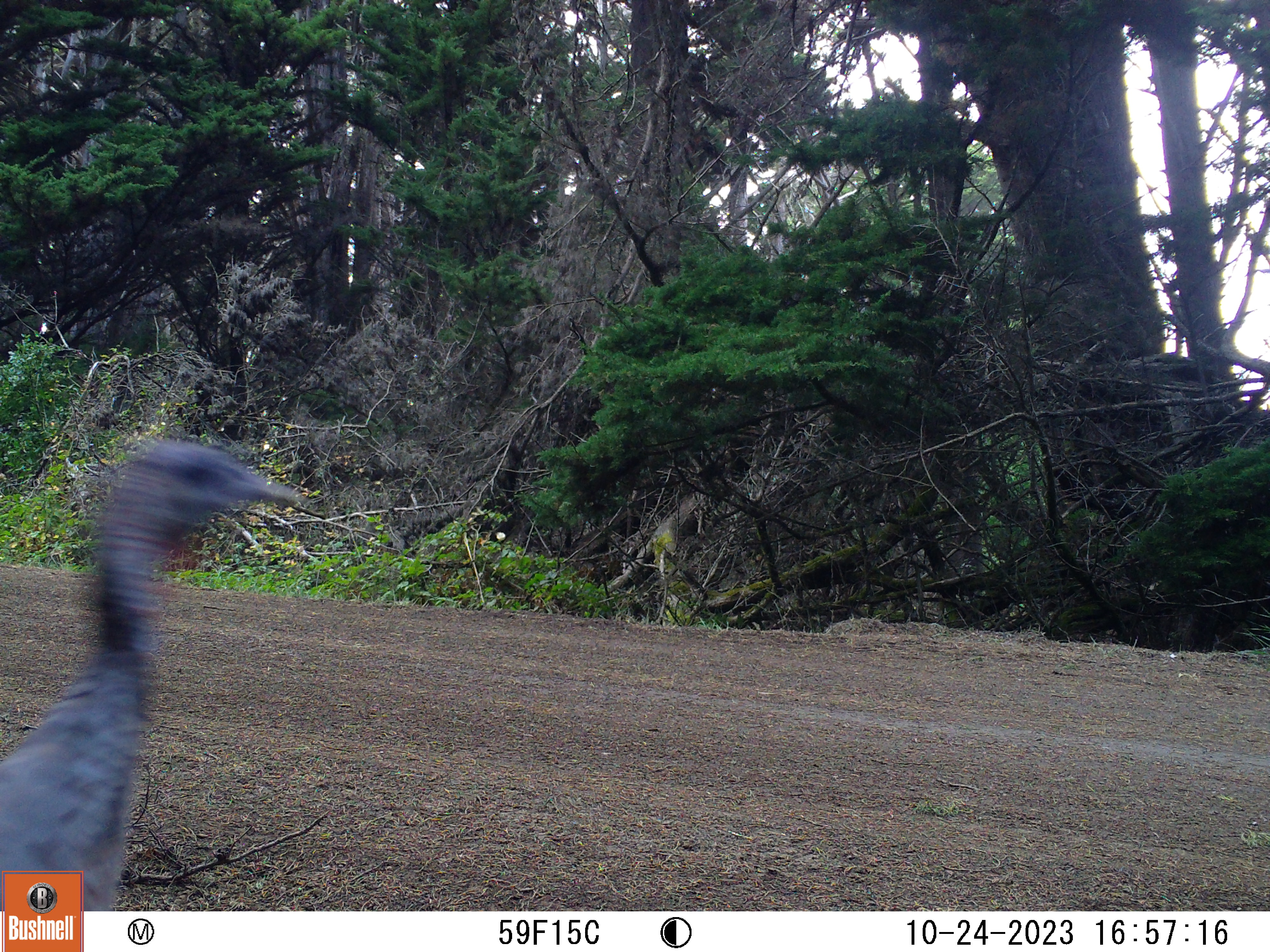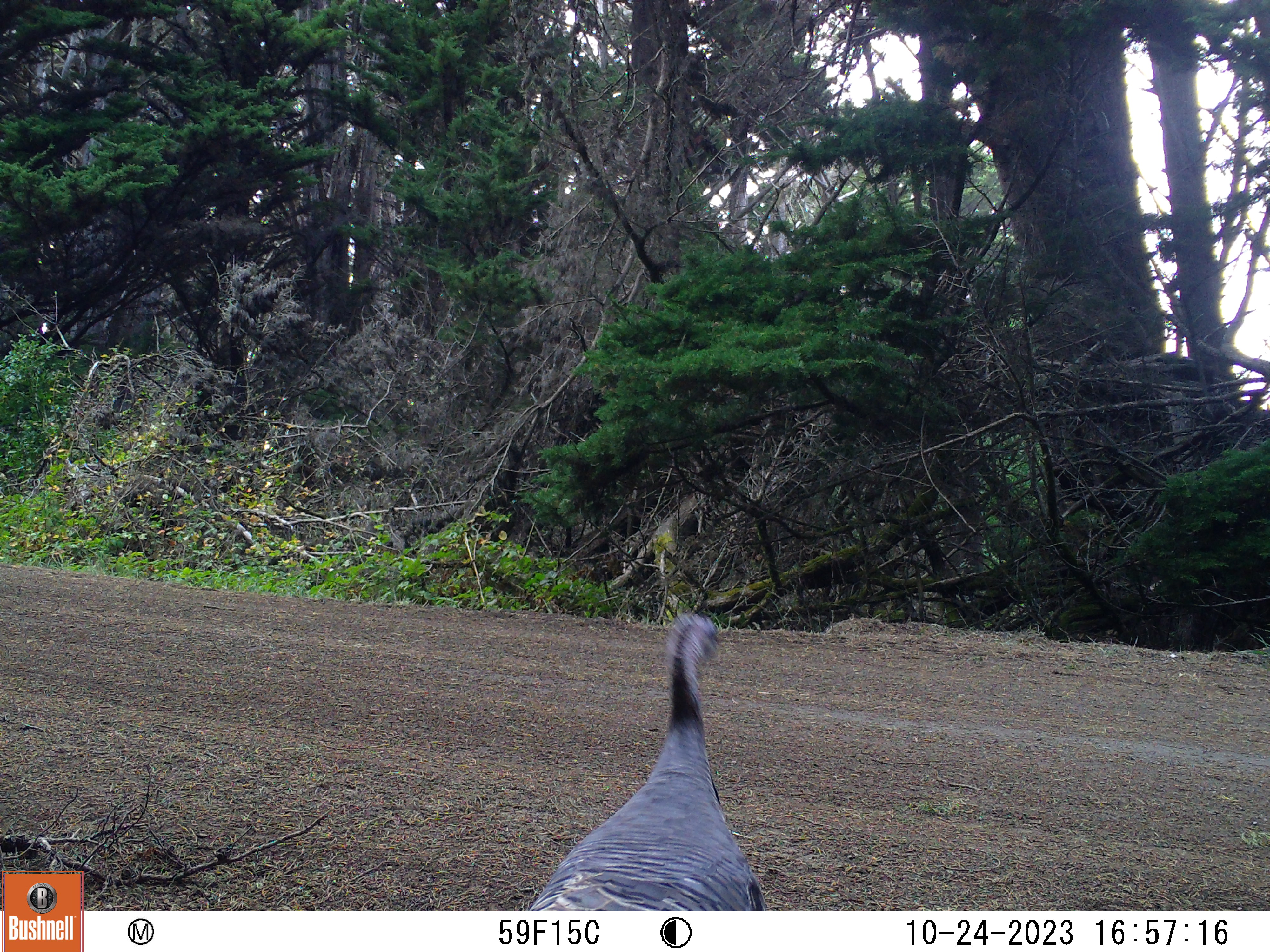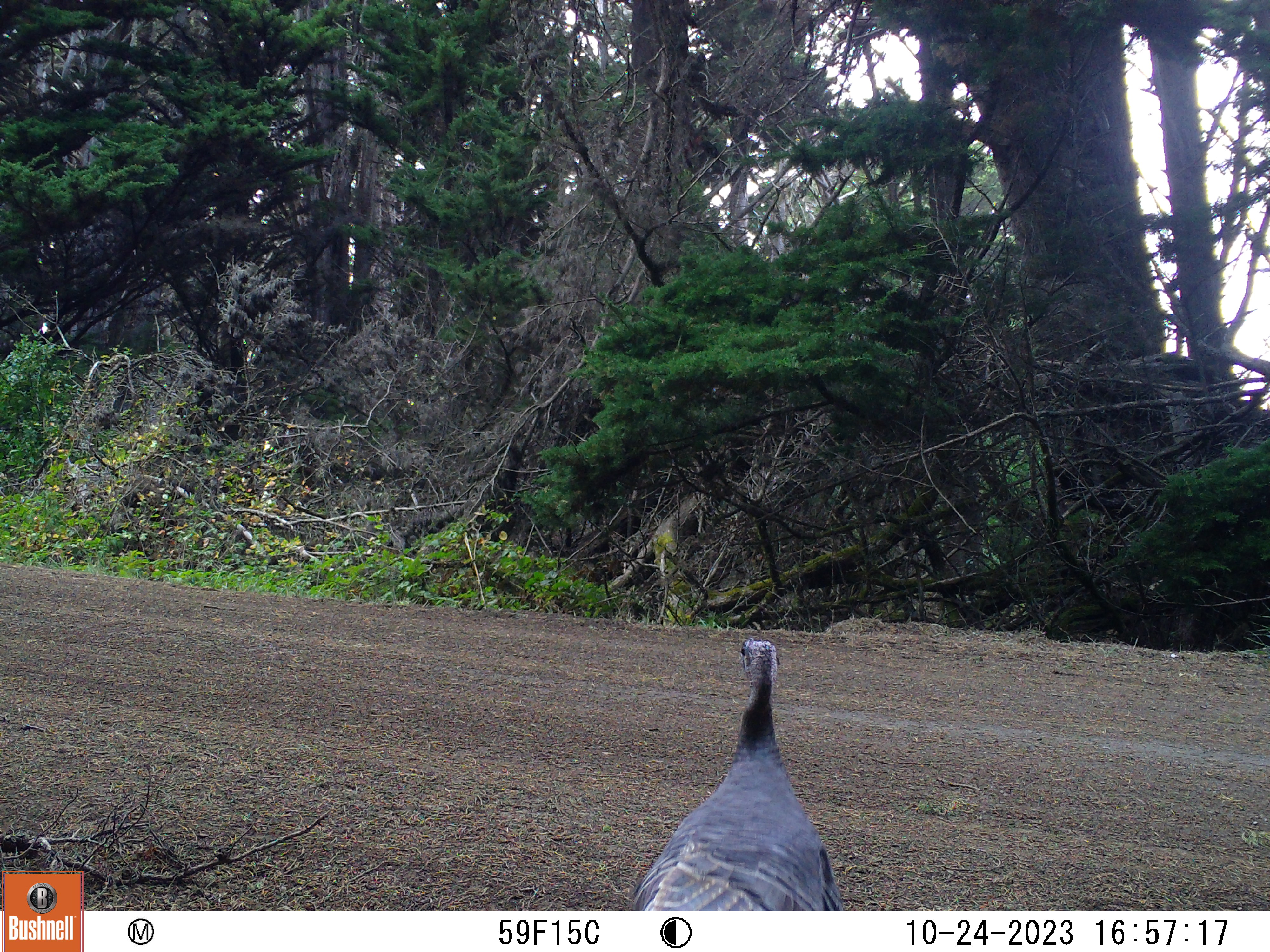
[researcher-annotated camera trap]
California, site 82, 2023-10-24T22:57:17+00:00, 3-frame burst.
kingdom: Animalia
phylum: Chordata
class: Aves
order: Galliformes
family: Phasianidae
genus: Meleagris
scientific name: Meleagris gallopavo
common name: turkey